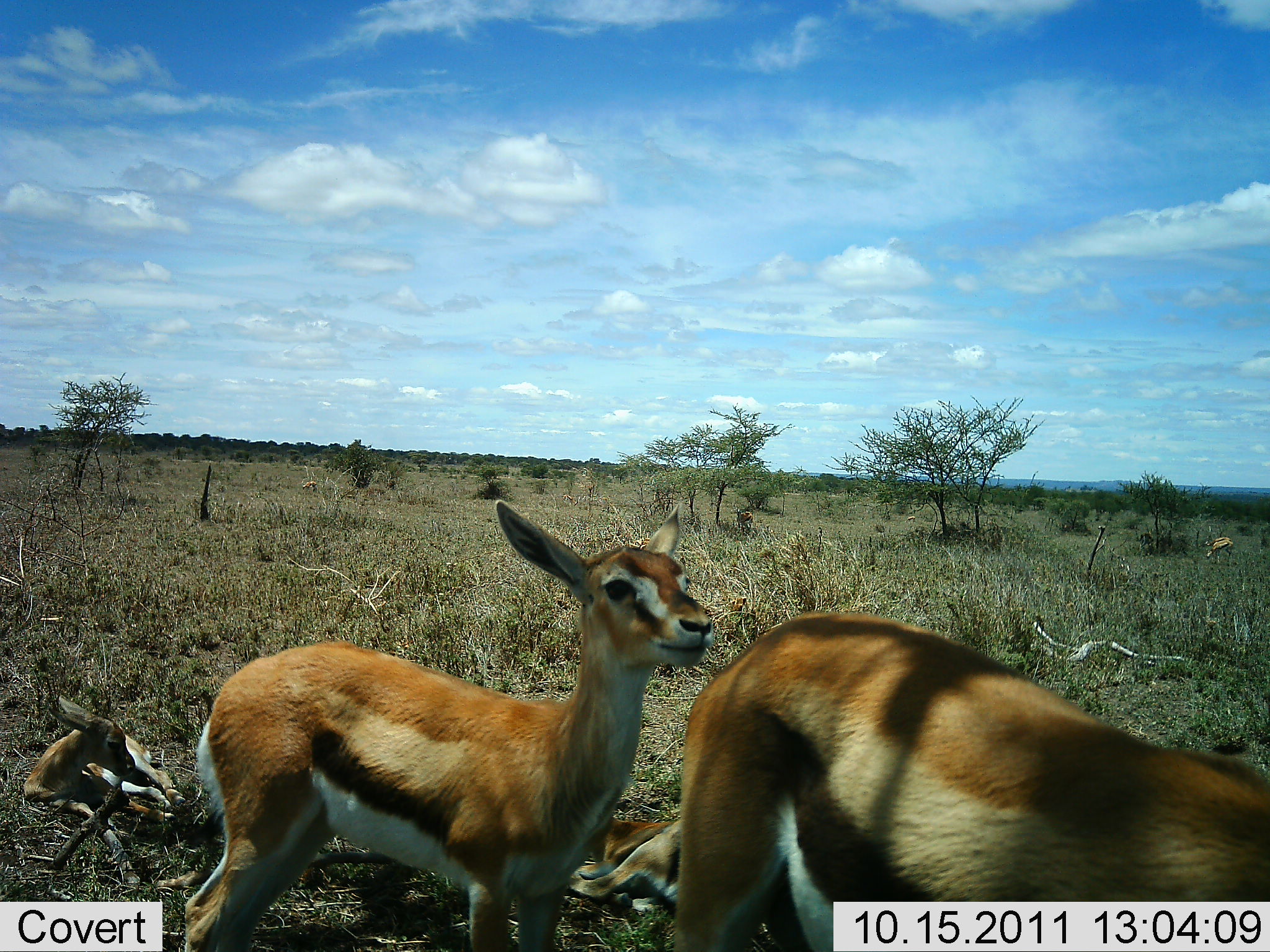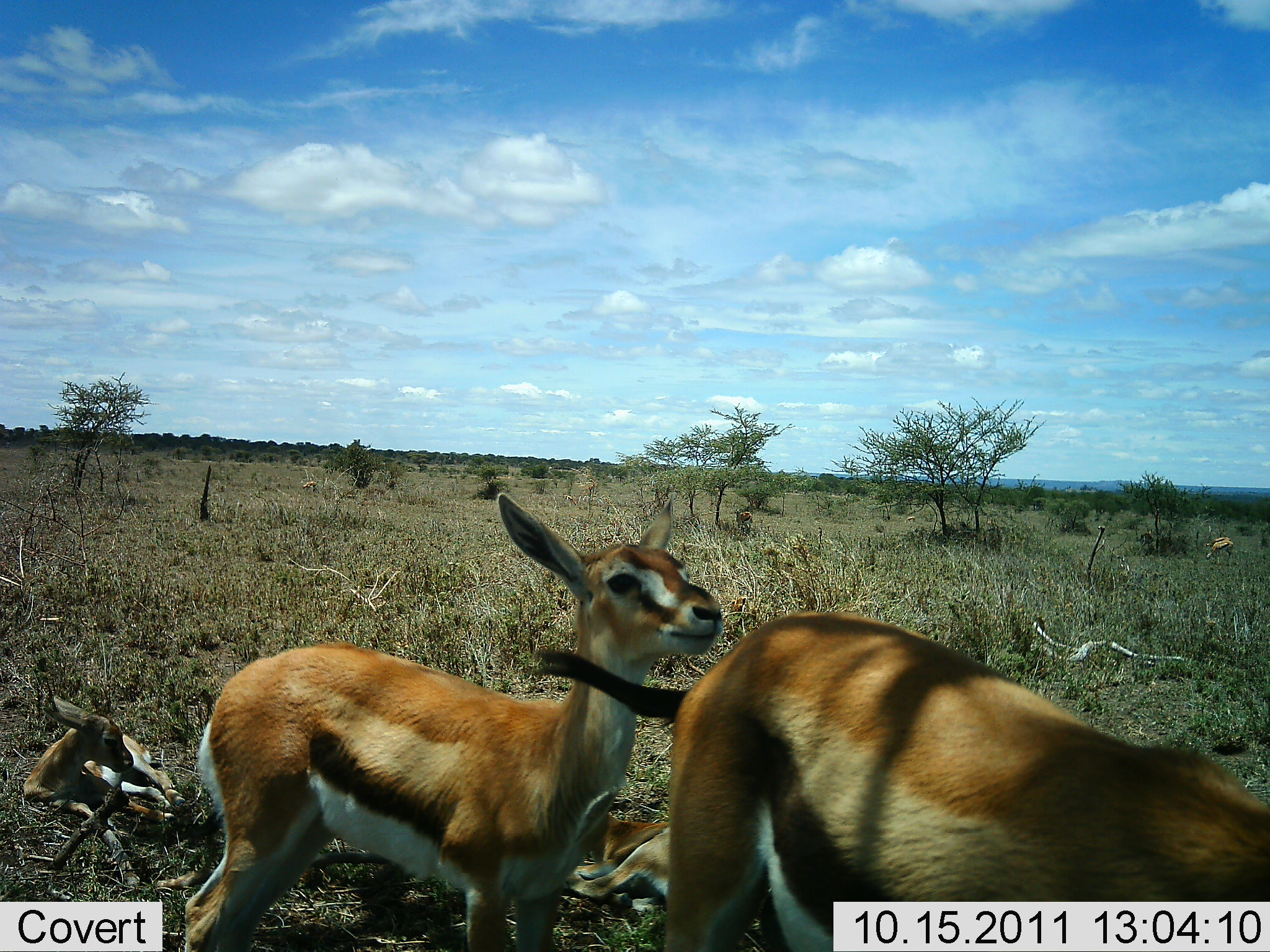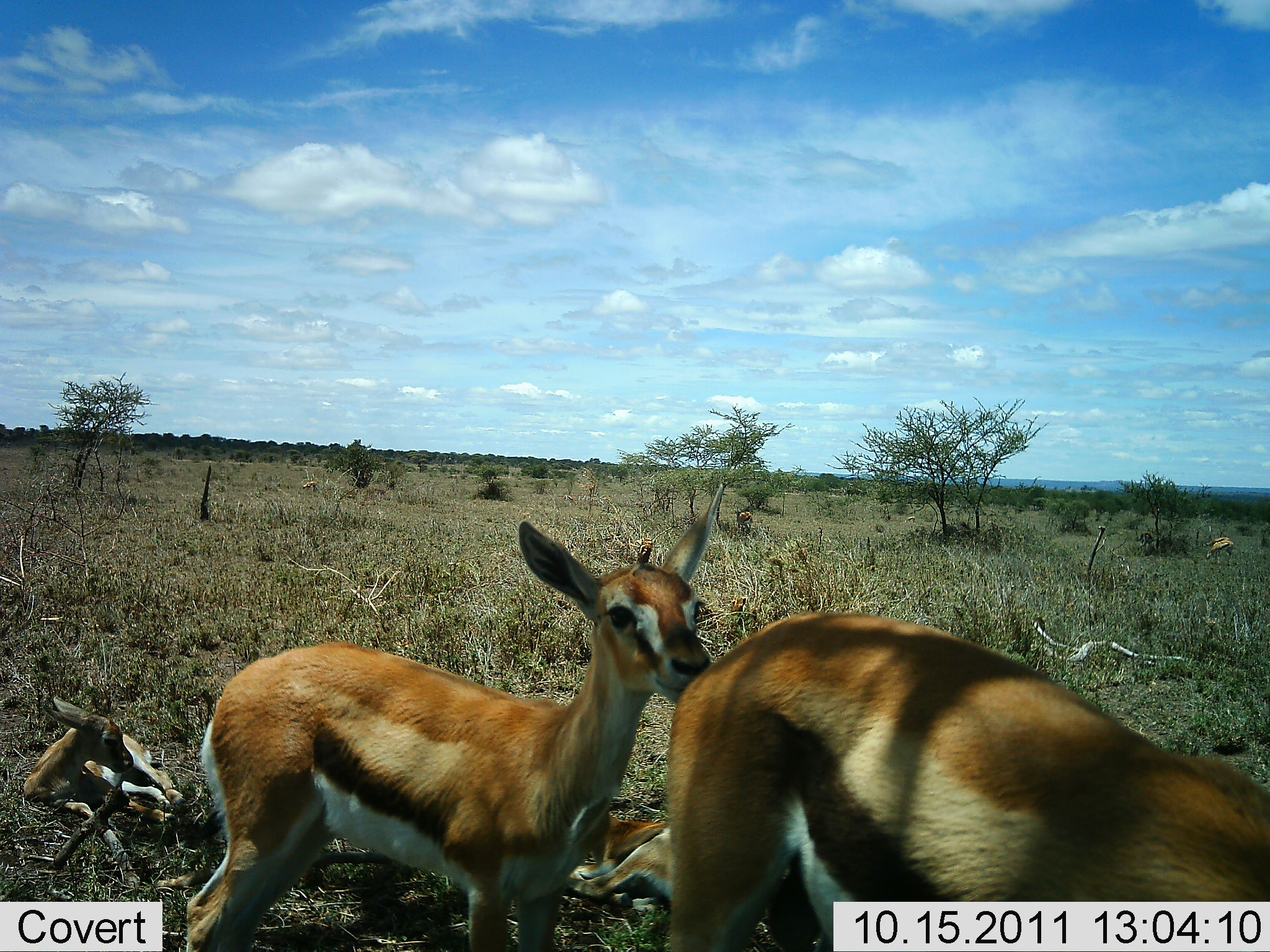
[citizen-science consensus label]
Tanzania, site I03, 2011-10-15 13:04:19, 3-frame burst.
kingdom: Animalia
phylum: Chordata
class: Mammalia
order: Artiodactyla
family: Bovidae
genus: Eudorcas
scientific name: Eudorcas thomsonii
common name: thomson's gazelle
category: gazellethomsons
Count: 4.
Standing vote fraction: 100%.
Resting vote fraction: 77%.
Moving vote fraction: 8%.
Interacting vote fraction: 8%.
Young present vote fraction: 77%.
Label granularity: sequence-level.